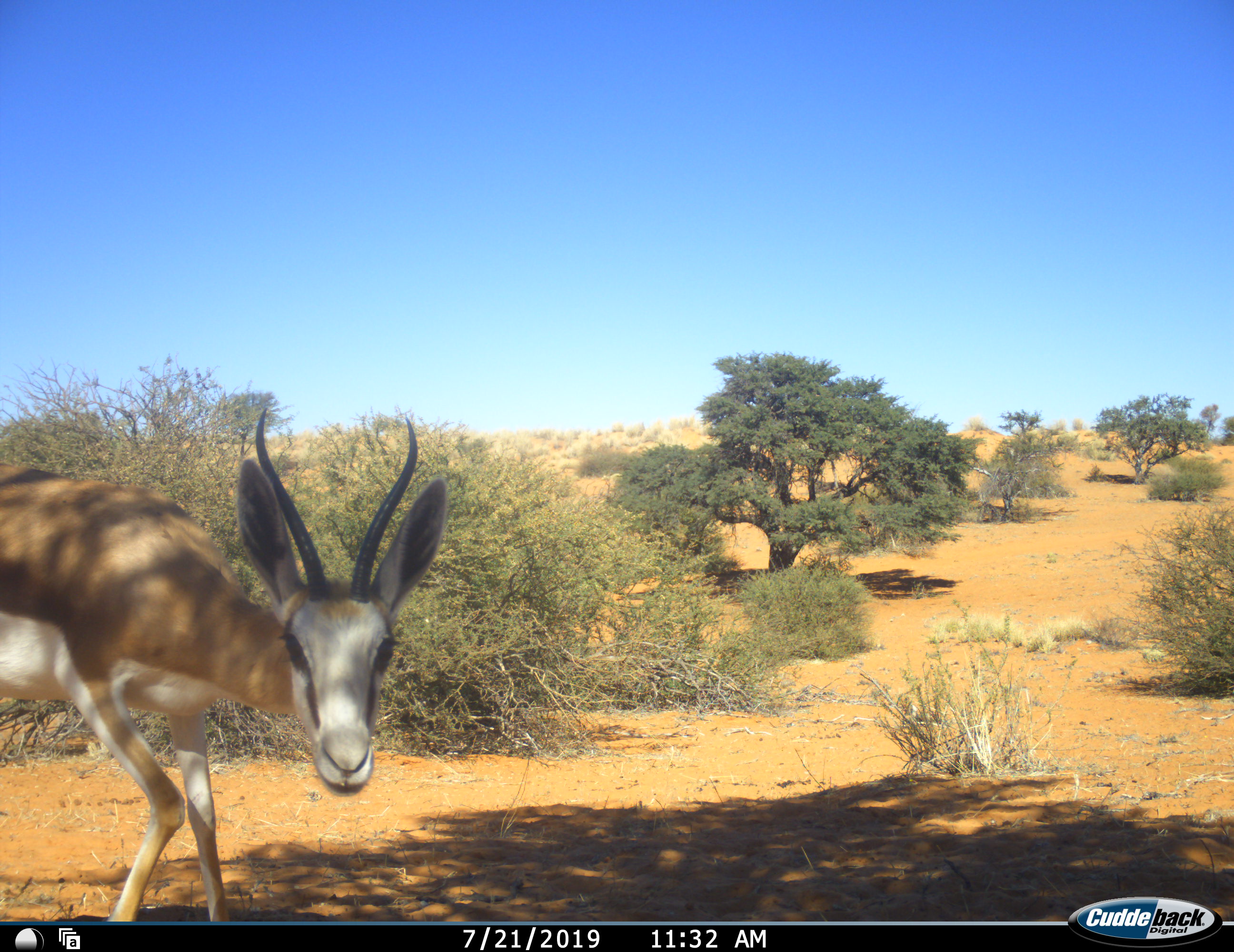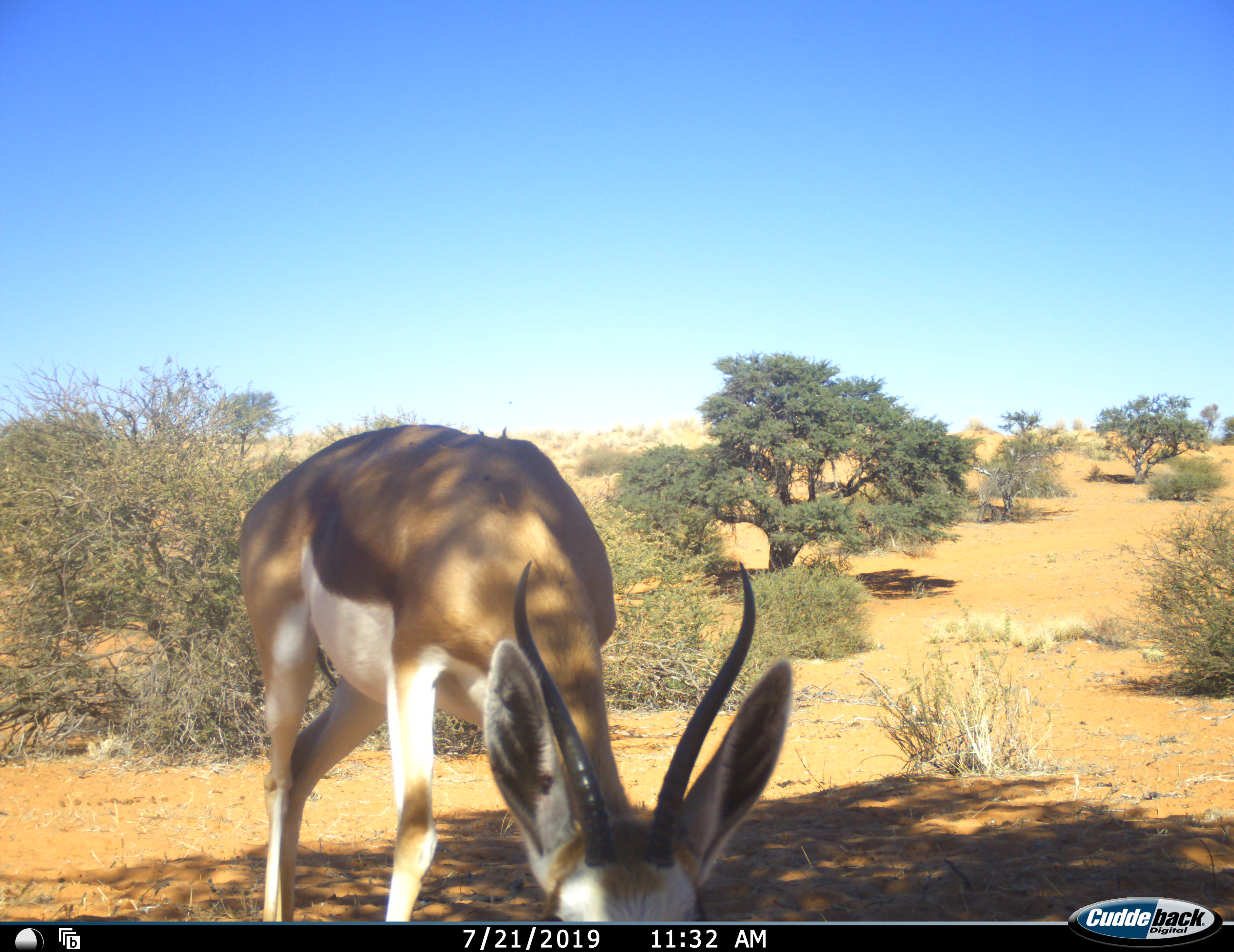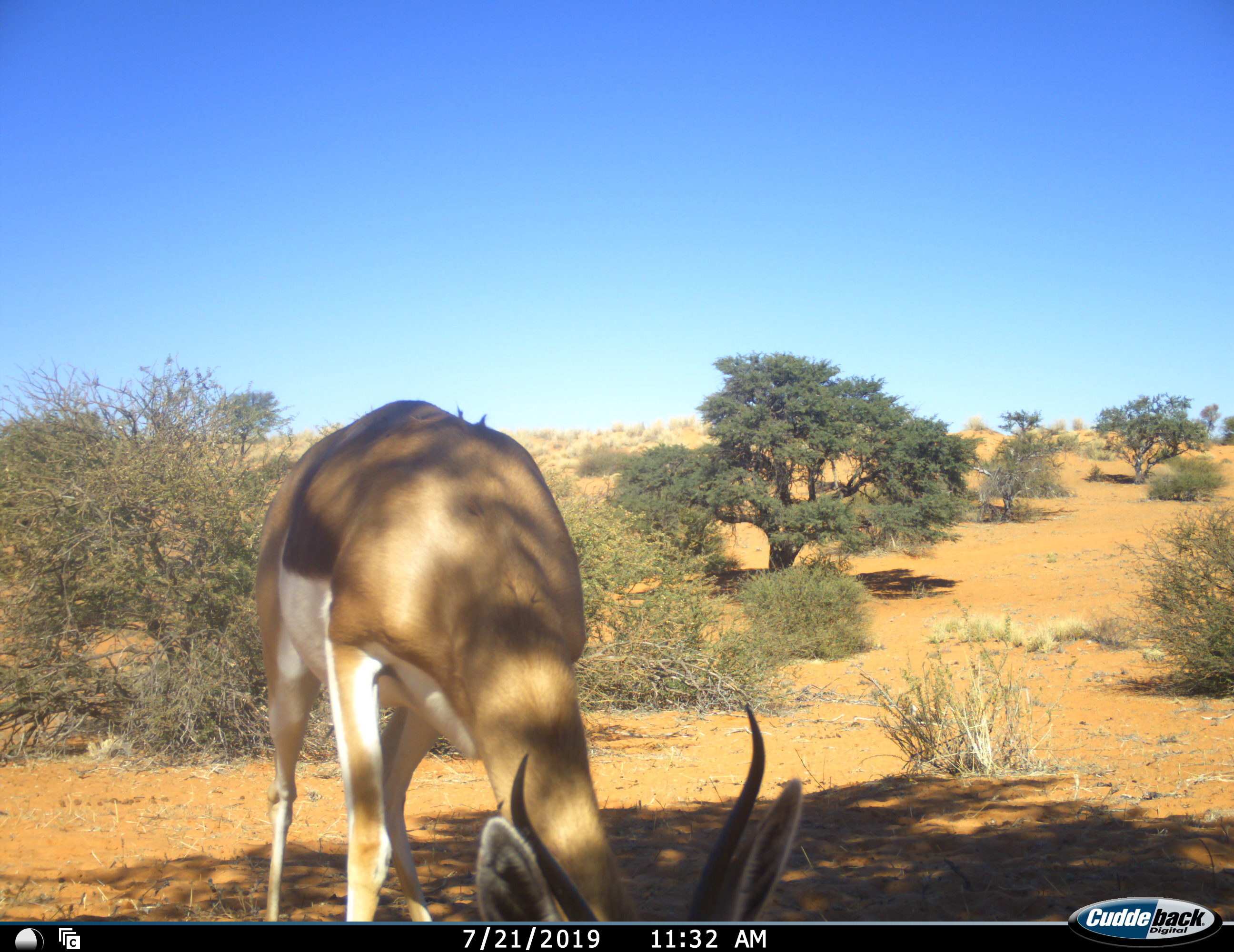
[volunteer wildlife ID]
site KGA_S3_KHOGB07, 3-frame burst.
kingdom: Animalia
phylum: Chordata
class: Mammalia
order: Artiodactyla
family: Bovidae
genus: Antidorcas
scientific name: Antidorcas marsupialis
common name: springbok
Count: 1.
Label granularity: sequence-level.